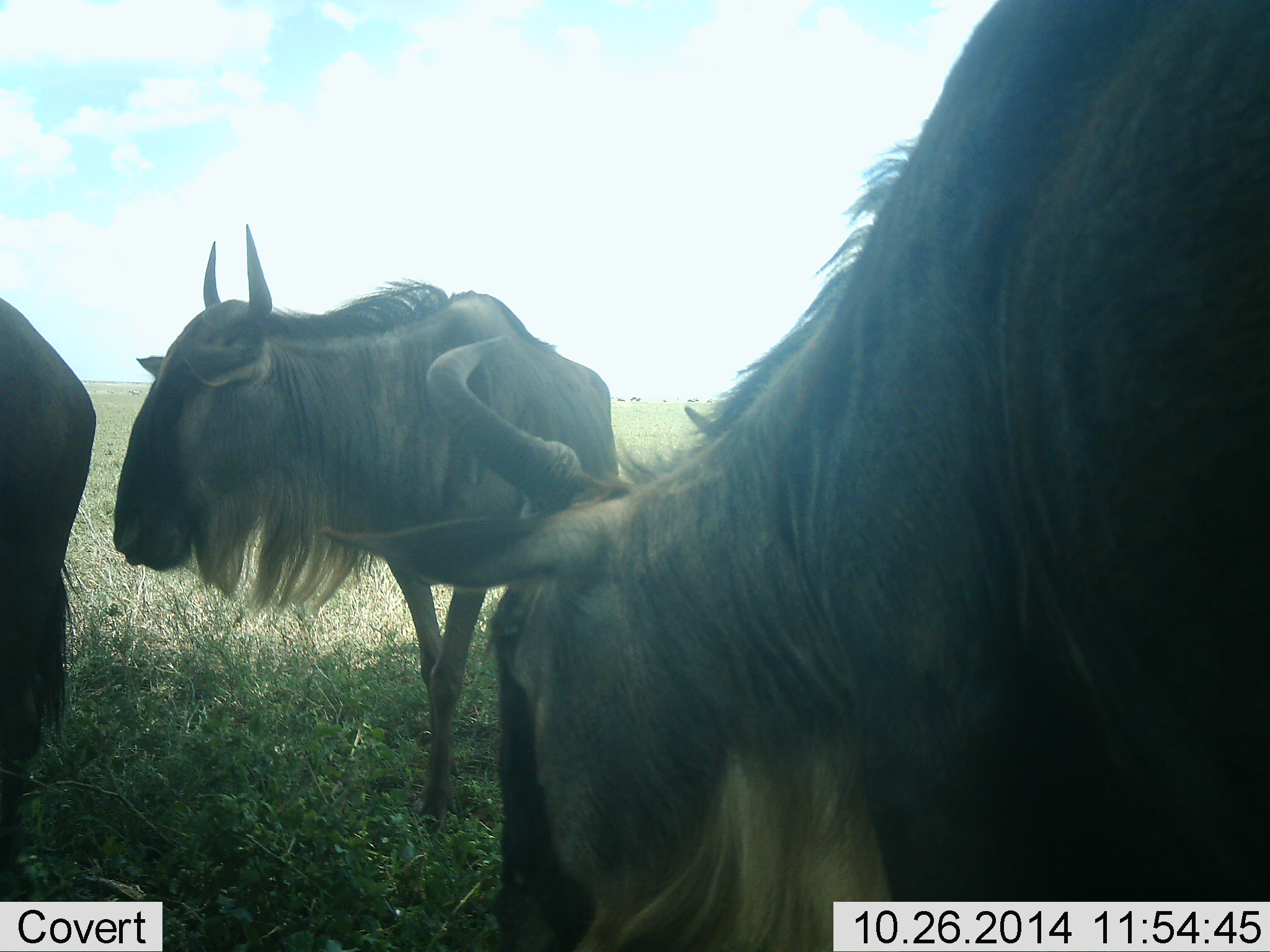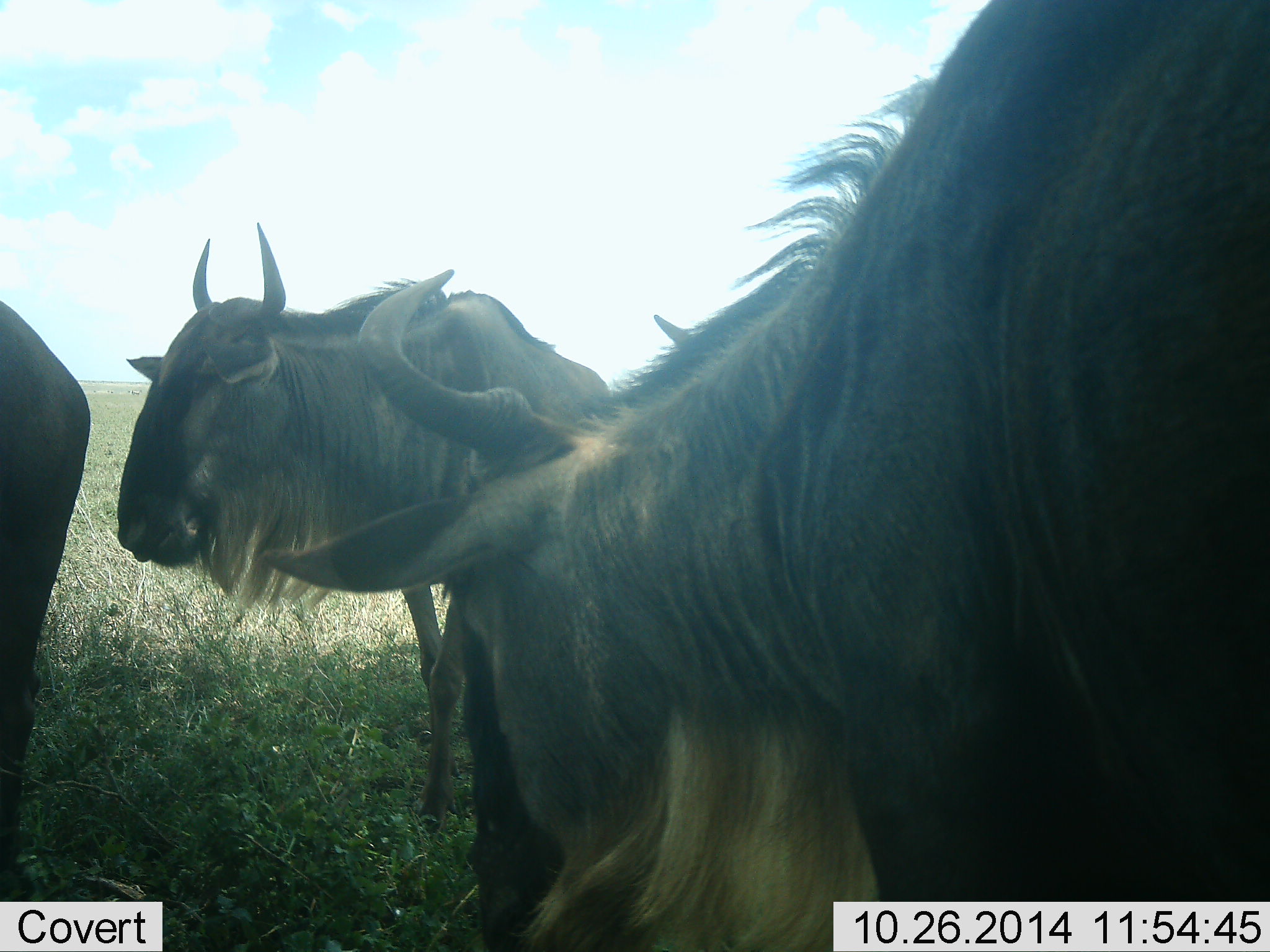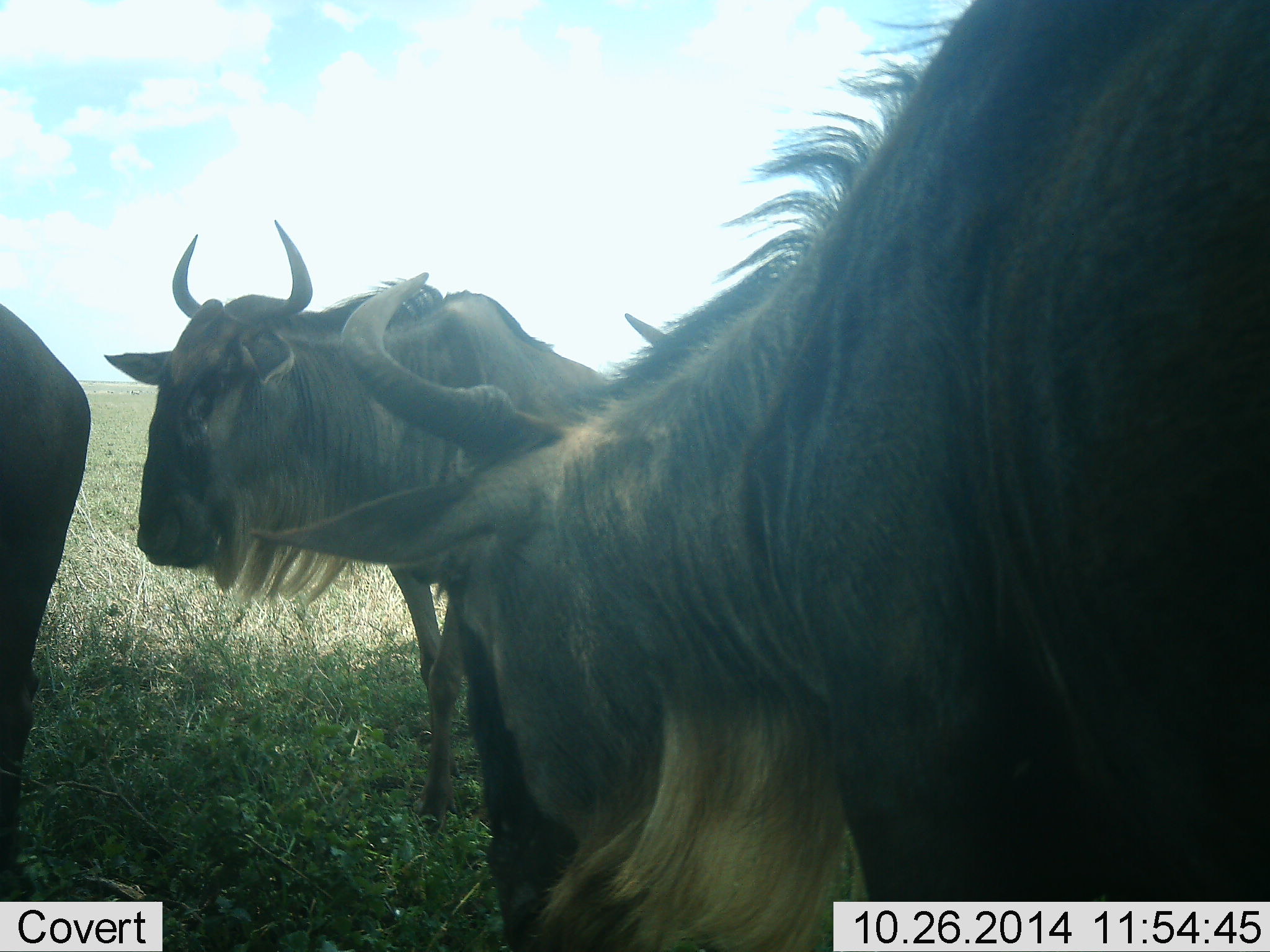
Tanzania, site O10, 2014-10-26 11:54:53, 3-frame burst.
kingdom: Animalia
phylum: Chordata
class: Mammalia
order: Artiodactyla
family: Bovidae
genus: Connochaetes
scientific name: Connochaetes taurinus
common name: blue wildebeest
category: wildebeest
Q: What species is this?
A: Wildebeest (blue wildebeest) (Connochaetes taurinus).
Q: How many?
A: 3.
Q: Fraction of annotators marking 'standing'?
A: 100%.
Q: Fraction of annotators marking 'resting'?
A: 0%.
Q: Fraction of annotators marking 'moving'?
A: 0%.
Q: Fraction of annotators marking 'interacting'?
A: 0%.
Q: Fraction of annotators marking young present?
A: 0%.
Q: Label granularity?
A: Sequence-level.